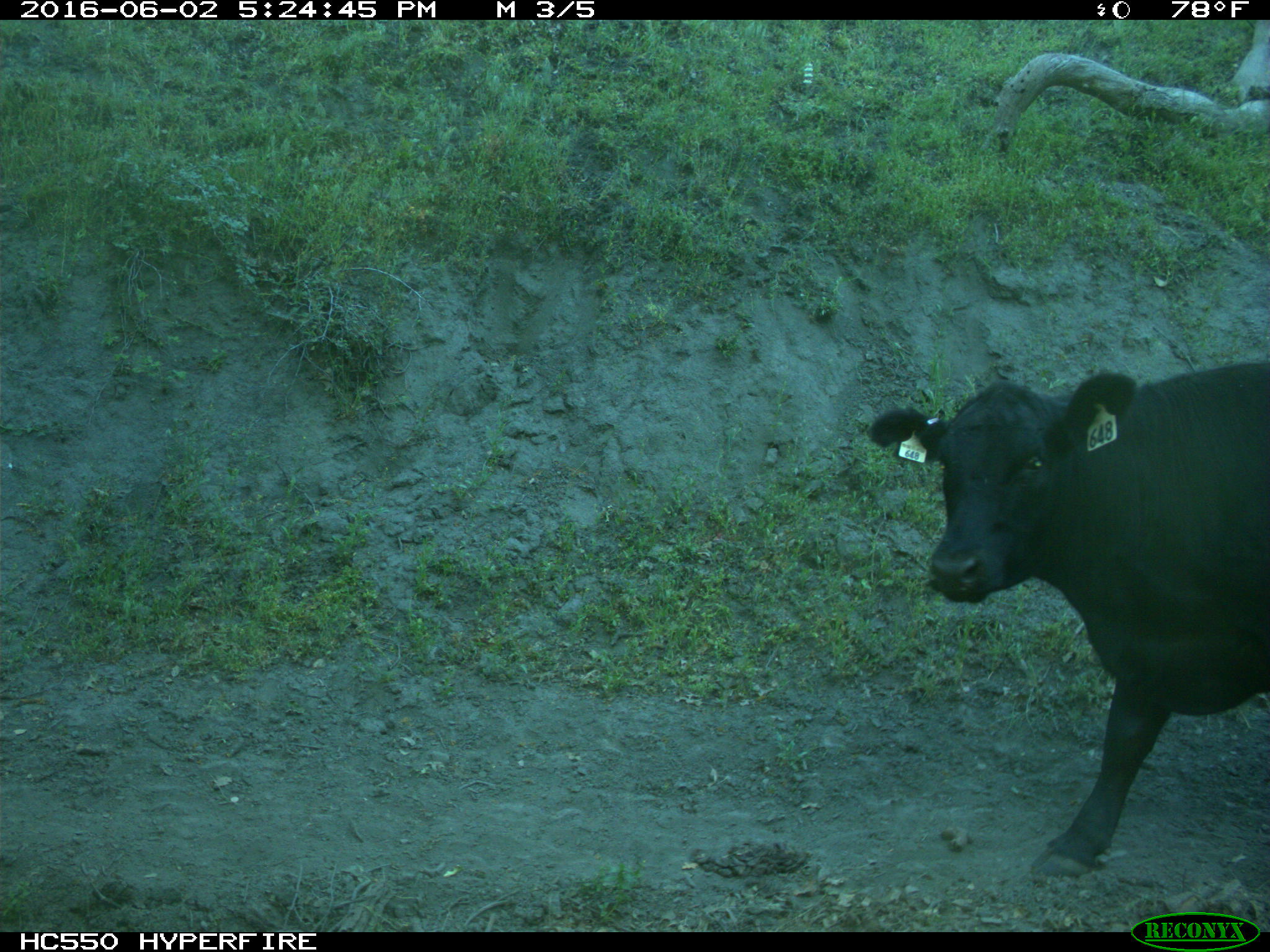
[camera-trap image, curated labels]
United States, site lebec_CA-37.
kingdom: Animalia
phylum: Chordata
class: Mammalia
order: Artiodactyla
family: Bovidae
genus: Bos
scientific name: Bos taurus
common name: domestic cow